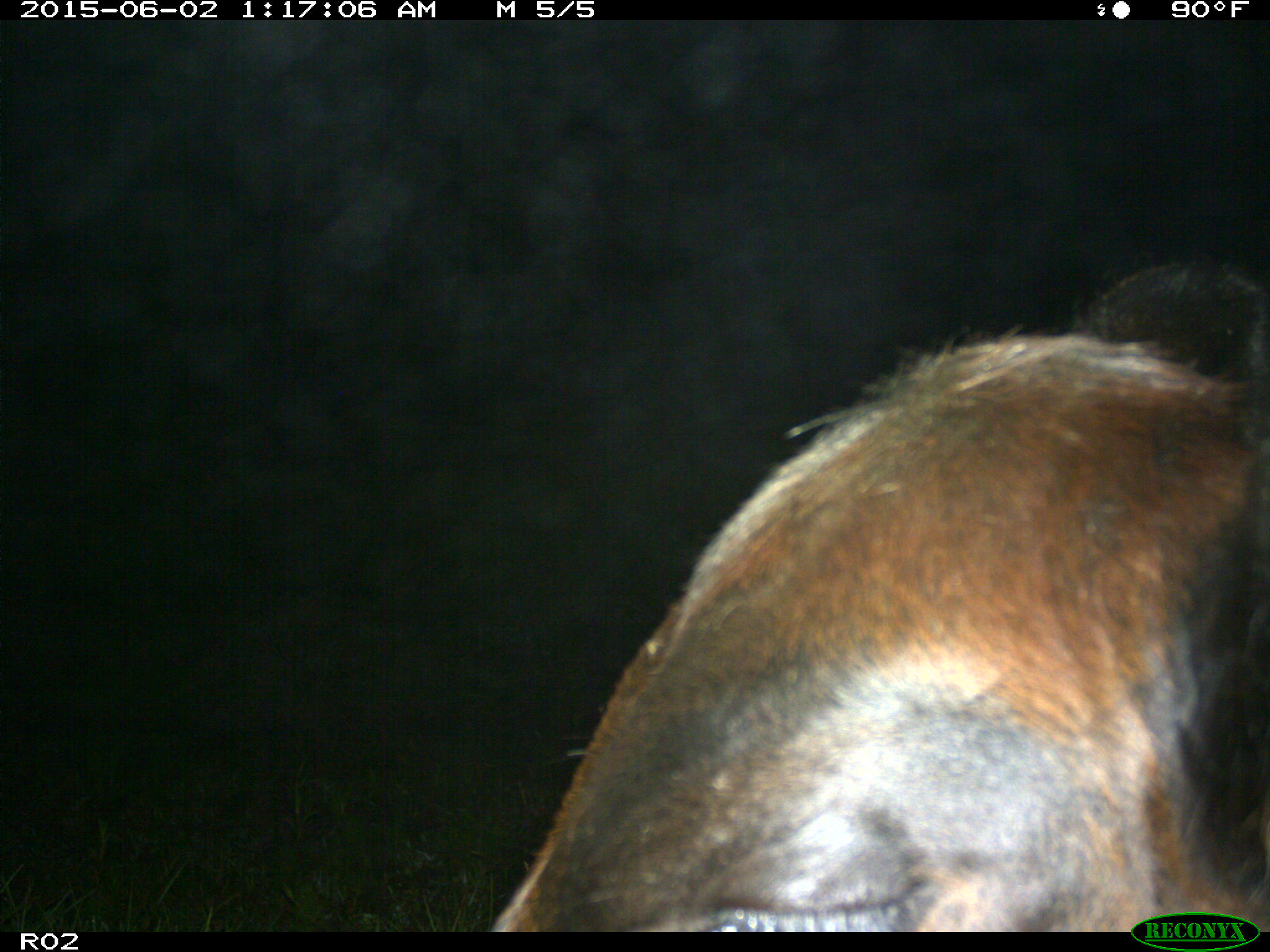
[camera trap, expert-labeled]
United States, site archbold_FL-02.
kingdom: Animalia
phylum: Chordata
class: Mammalia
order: Artiodactyla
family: Bovidae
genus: Bos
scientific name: Bos taurus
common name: domestic cow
Bos taurus (domestic cow).